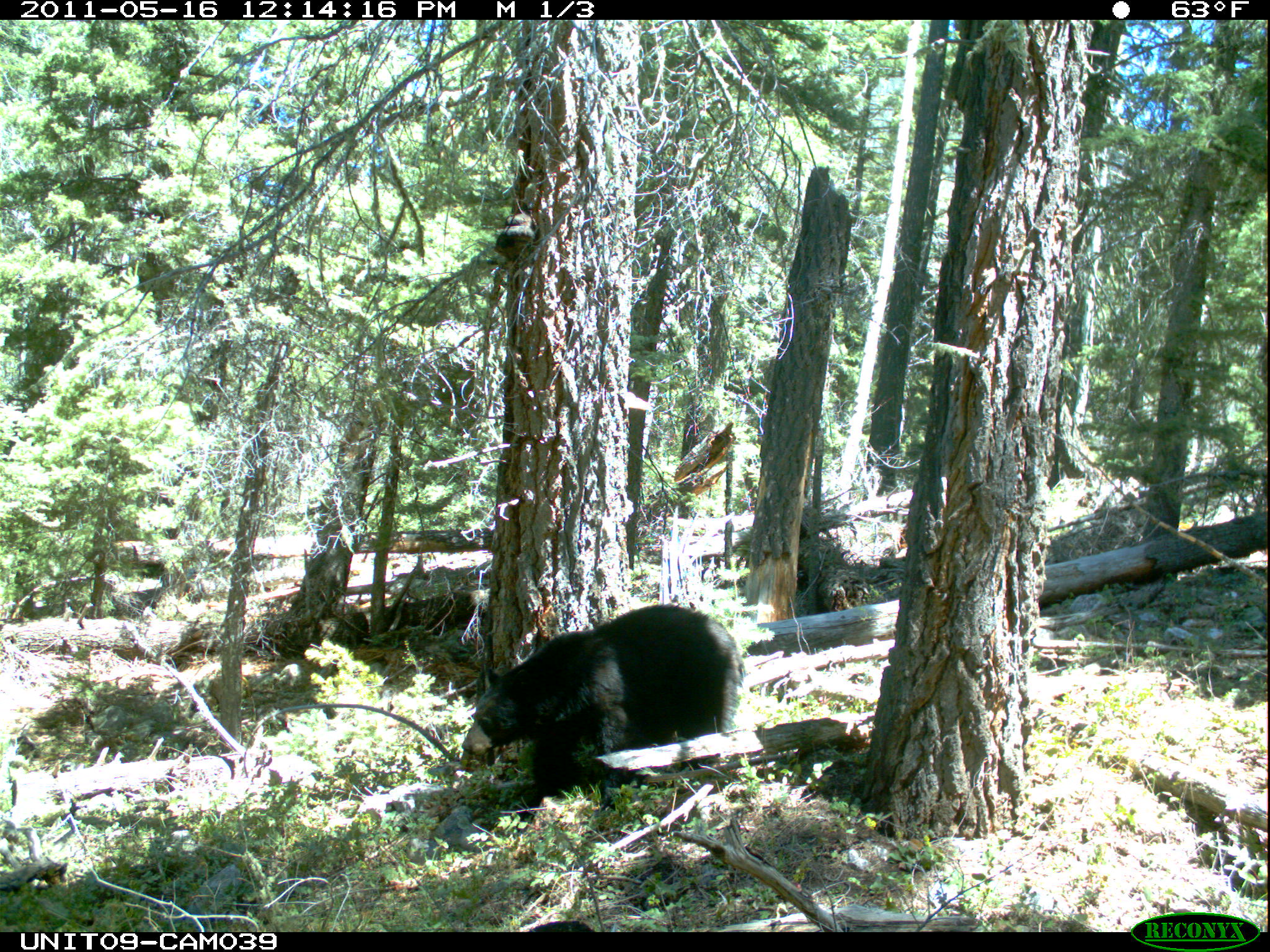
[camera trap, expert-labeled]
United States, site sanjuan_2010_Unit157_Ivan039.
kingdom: Animalia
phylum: Chordata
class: Mammalia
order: Carnivora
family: Ursidae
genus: Ursus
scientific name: Ursus americanus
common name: american black bear